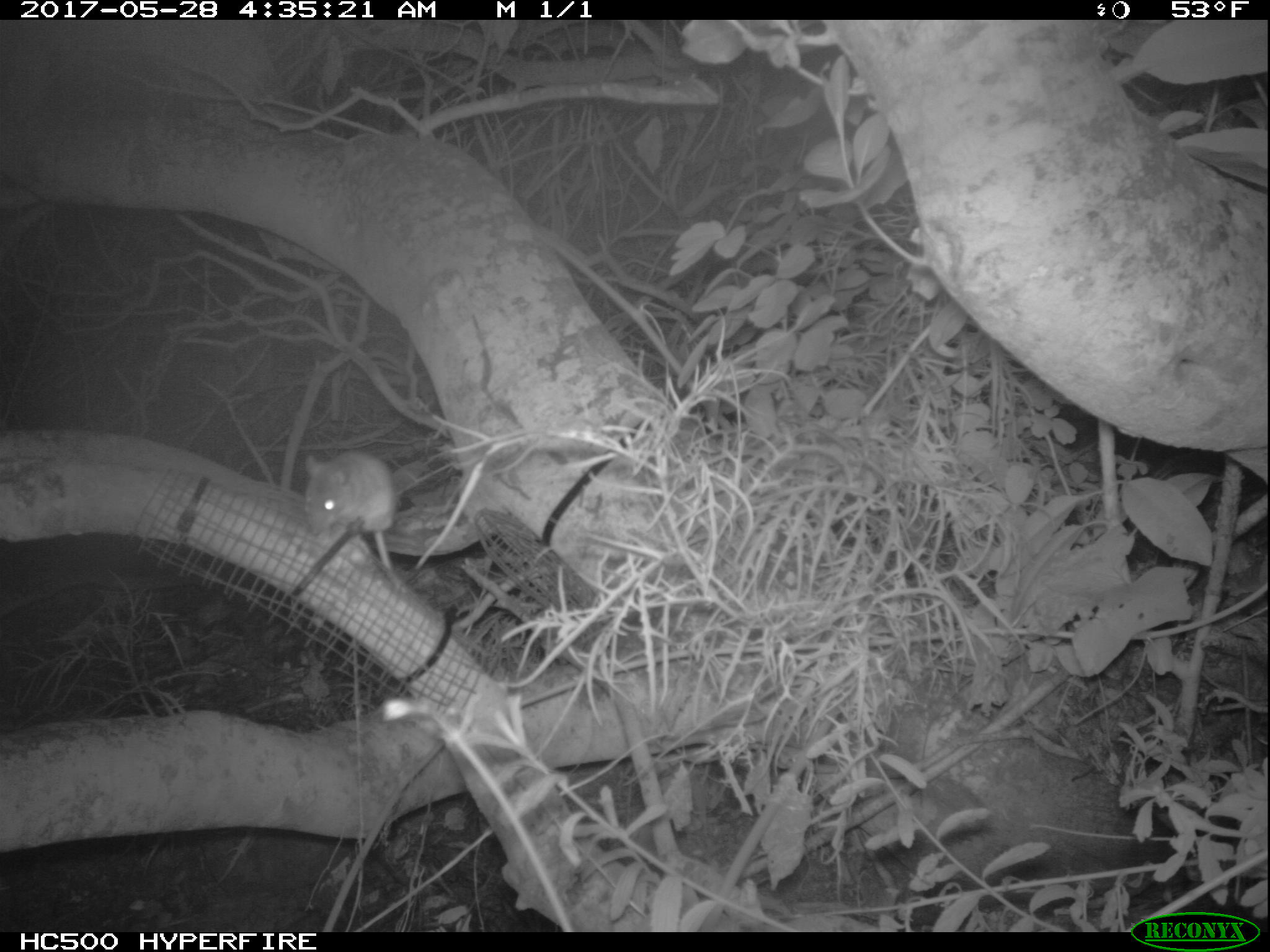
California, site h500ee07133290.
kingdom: Animalia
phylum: Chordata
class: Mammalia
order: Rodentia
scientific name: Rodentia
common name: rodent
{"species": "rodent (Rodentia)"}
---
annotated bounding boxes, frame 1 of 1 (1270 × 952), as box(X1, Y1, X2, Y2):
rodent: box(299, 447, 400, 591)